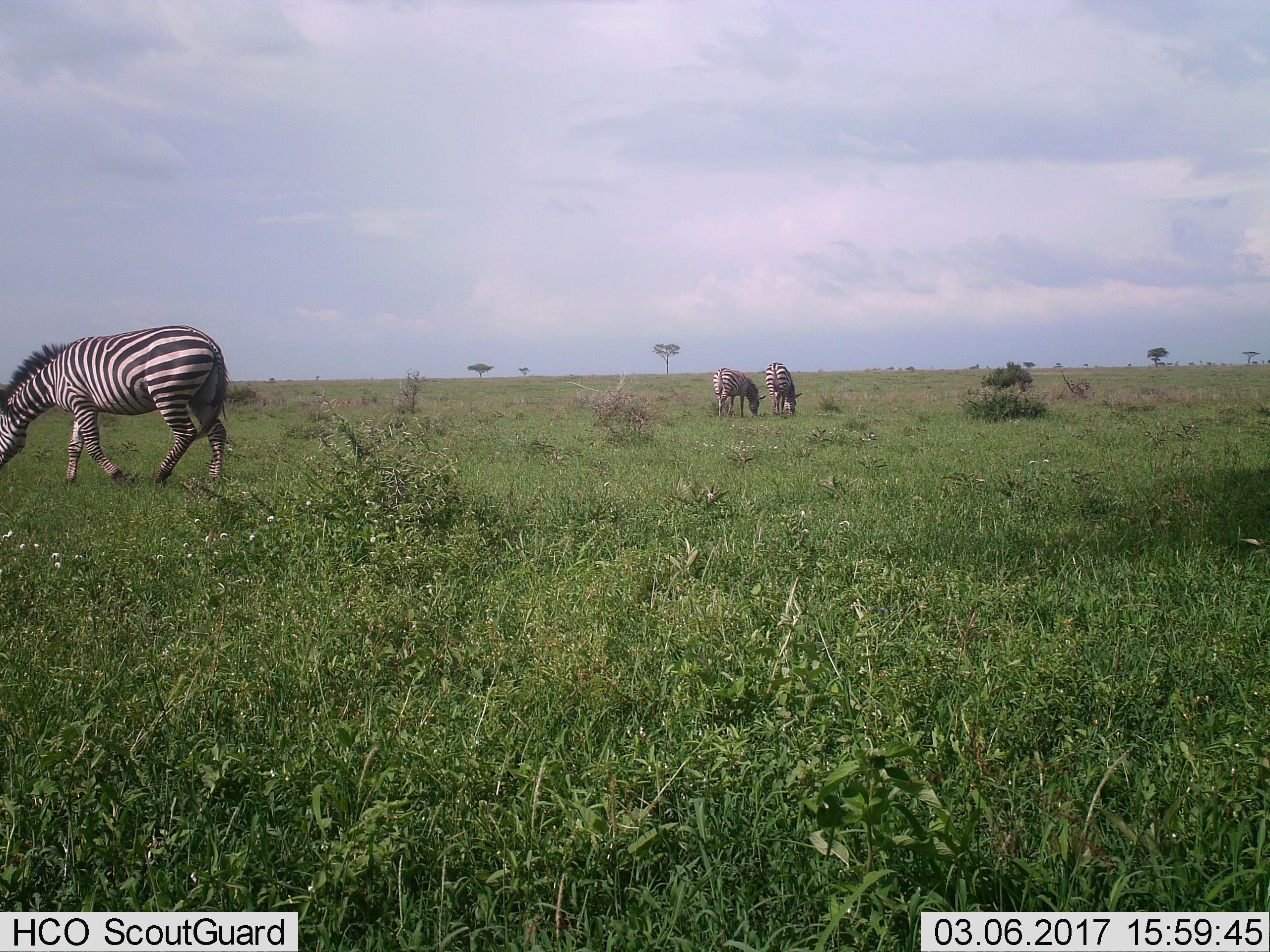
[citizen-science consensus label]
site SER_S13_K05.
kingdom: Animalia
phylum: Chordata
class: Mammalia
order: Perissodactyla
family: Equidae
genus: Equus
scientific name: Equus quagga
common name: plains zebra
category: zebraplains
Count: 3.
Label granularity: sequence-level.